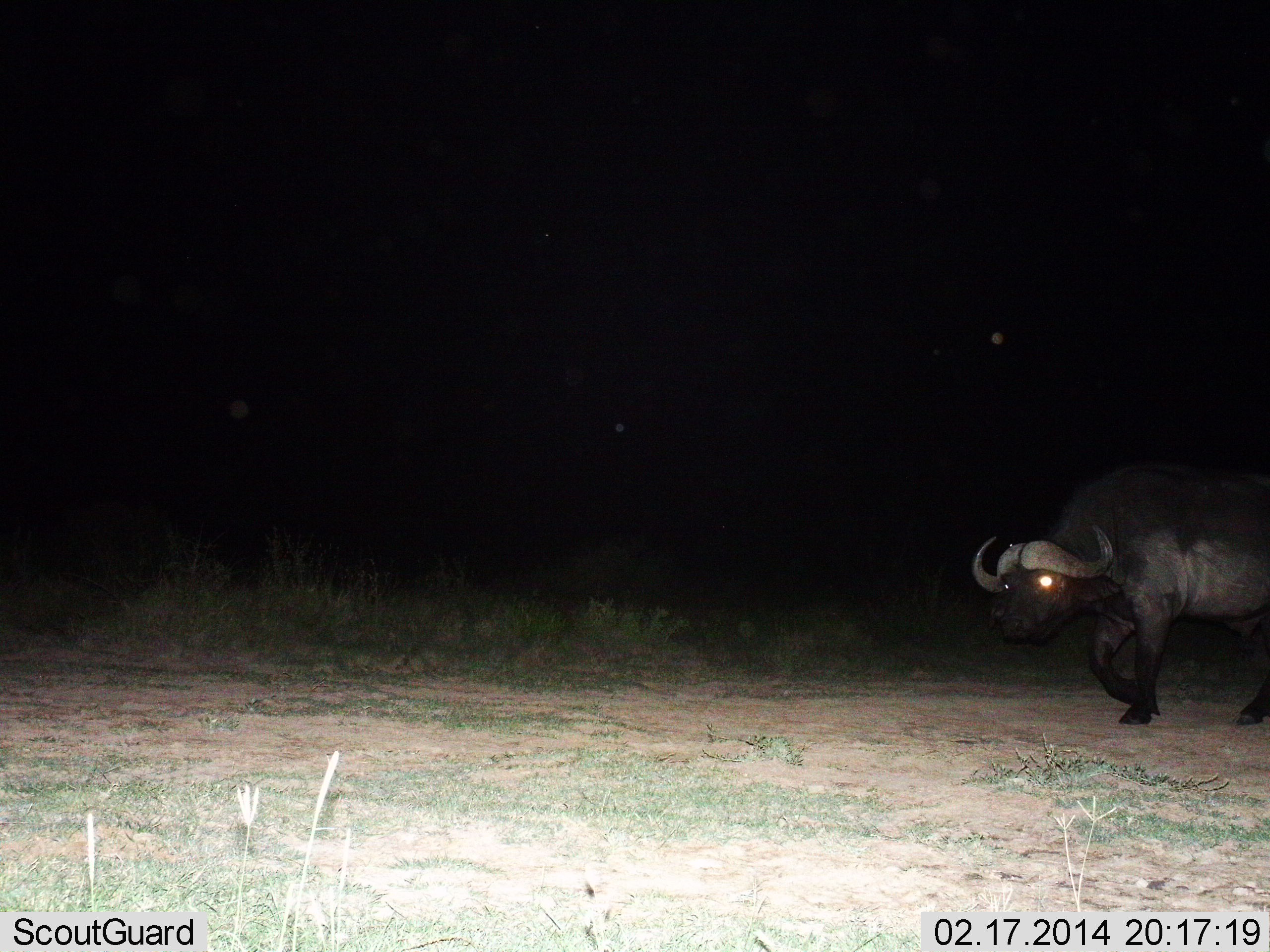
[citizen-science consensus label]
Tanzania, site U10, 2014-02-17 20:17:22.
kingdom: Animalia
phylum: Chordata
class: Mammalia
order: Artiodactyla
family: Bovidae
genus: Syncerus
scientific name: Syncerus caffer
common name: cape buffalo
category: buffalo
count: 1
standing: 10%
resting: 0%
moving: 90%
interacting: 0%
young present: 0%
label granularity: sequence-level